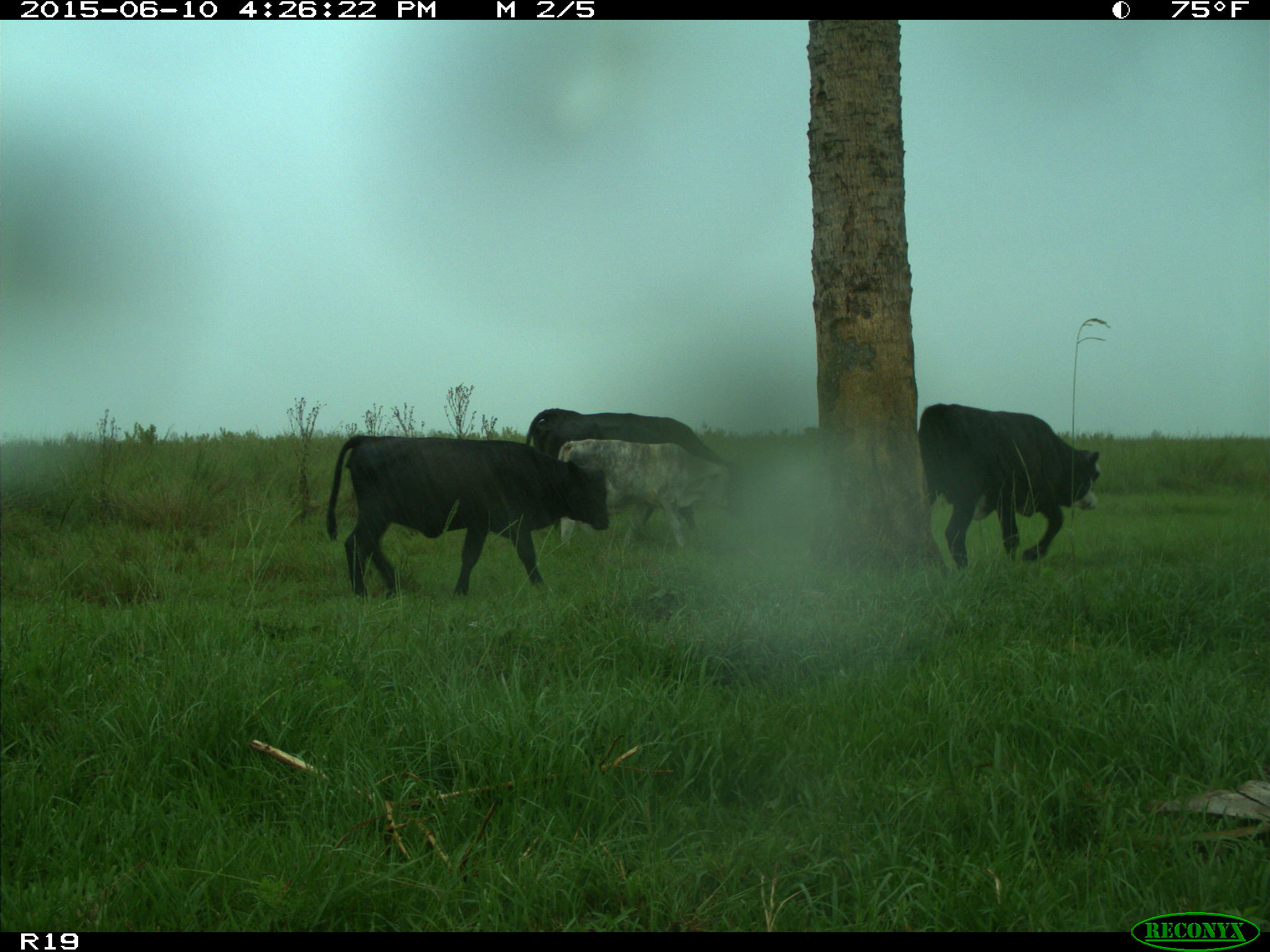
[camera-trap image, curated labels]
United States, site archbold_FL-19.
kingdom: Animalia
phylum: Chordata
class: Mammalia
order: Artiodactyla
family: Bovidae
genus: Bos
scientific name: Bos taurus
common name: domestic cow